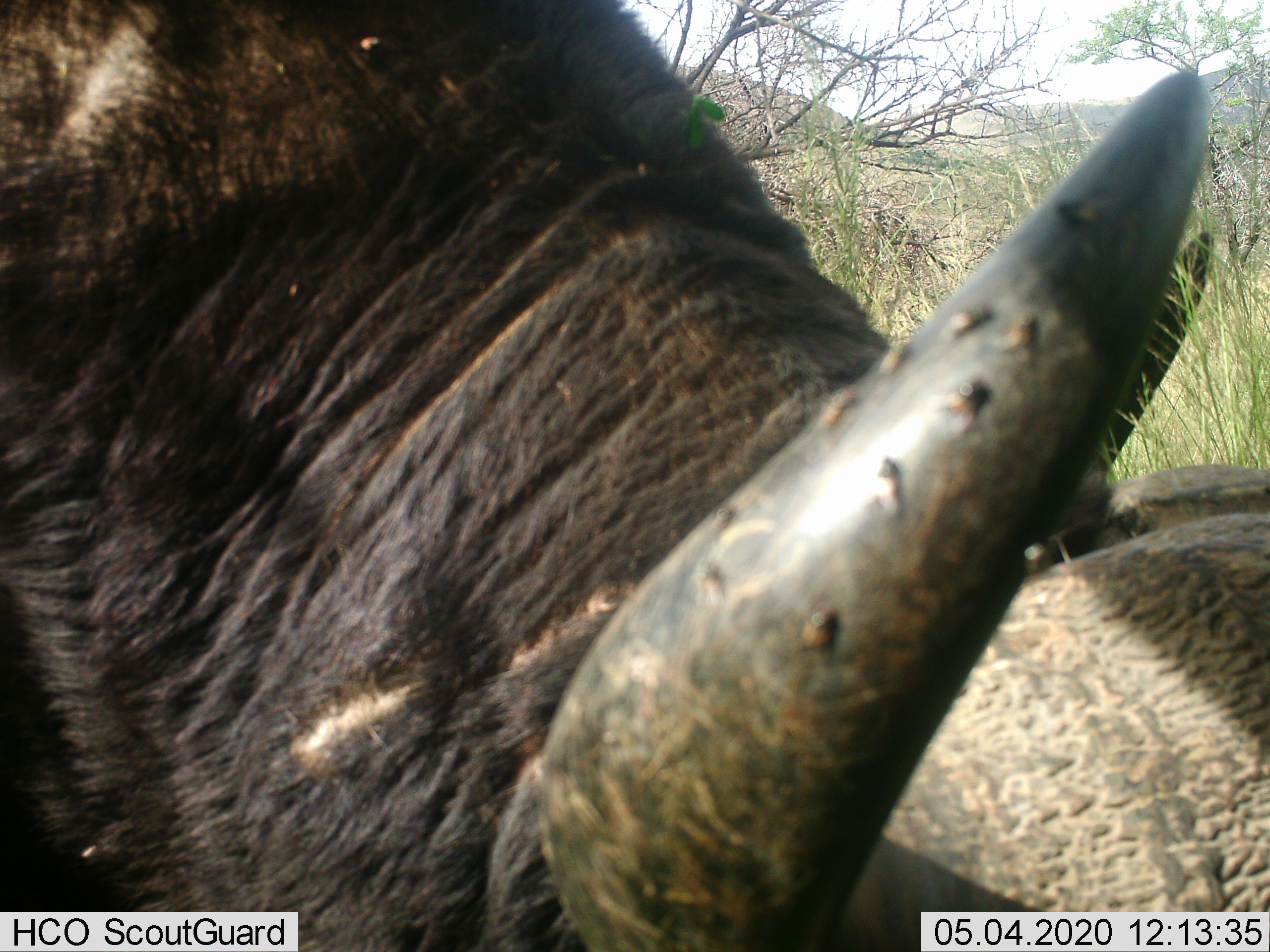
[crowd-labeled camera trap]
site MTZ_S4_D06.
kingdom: Animalia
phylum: Chordata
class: Mammalia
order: Artiodactyla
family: Bovidae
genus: Syncerus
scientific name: Syncerus caffer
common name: african buffalo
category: buffalo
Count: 1.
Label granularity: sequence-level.